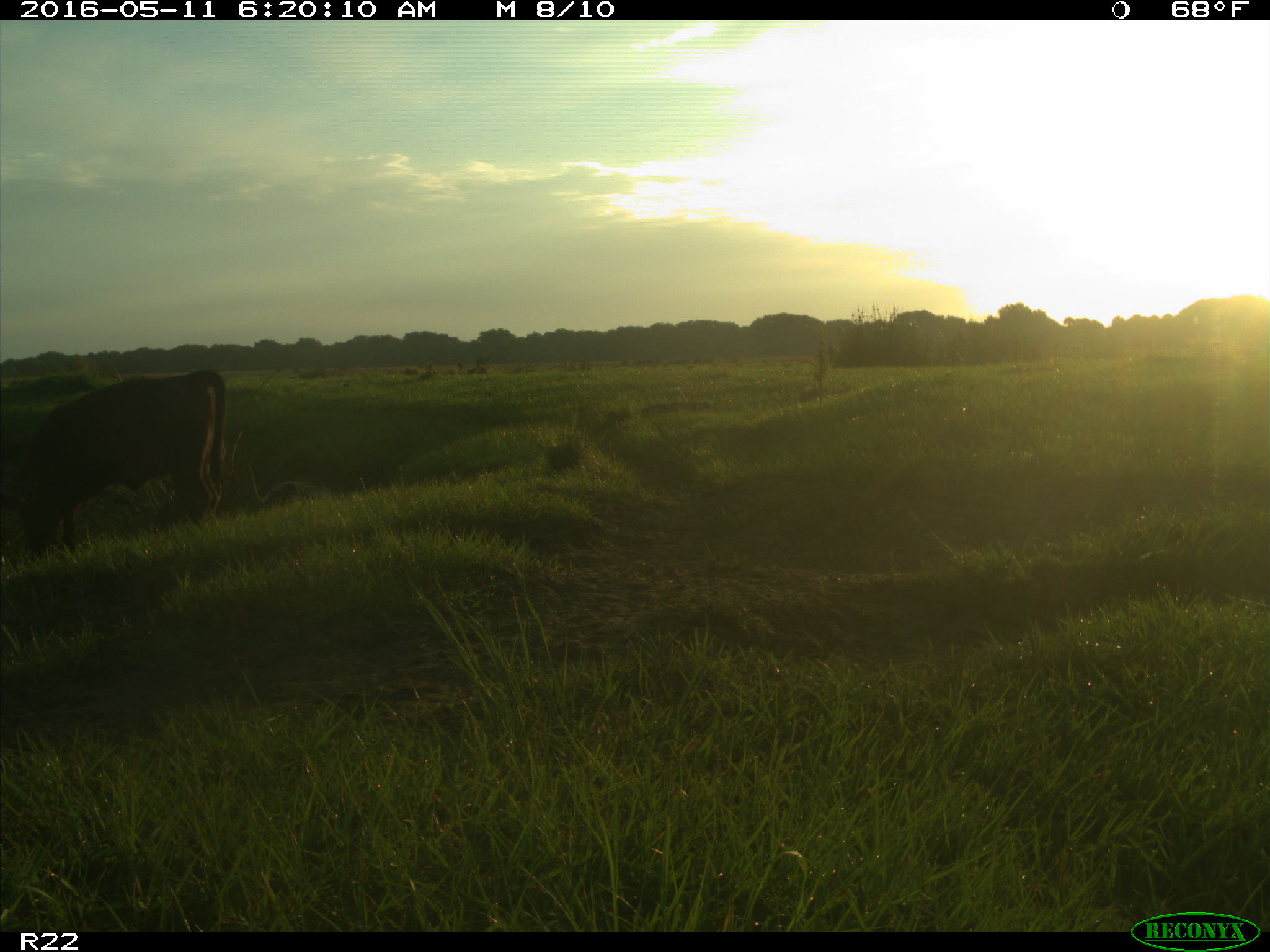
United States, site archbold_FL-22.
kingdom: Animalia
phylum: Chordata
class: Mammalia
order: Artiodactyla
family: Bovidae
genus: Bos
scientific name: Bos taurus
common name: domestic cow